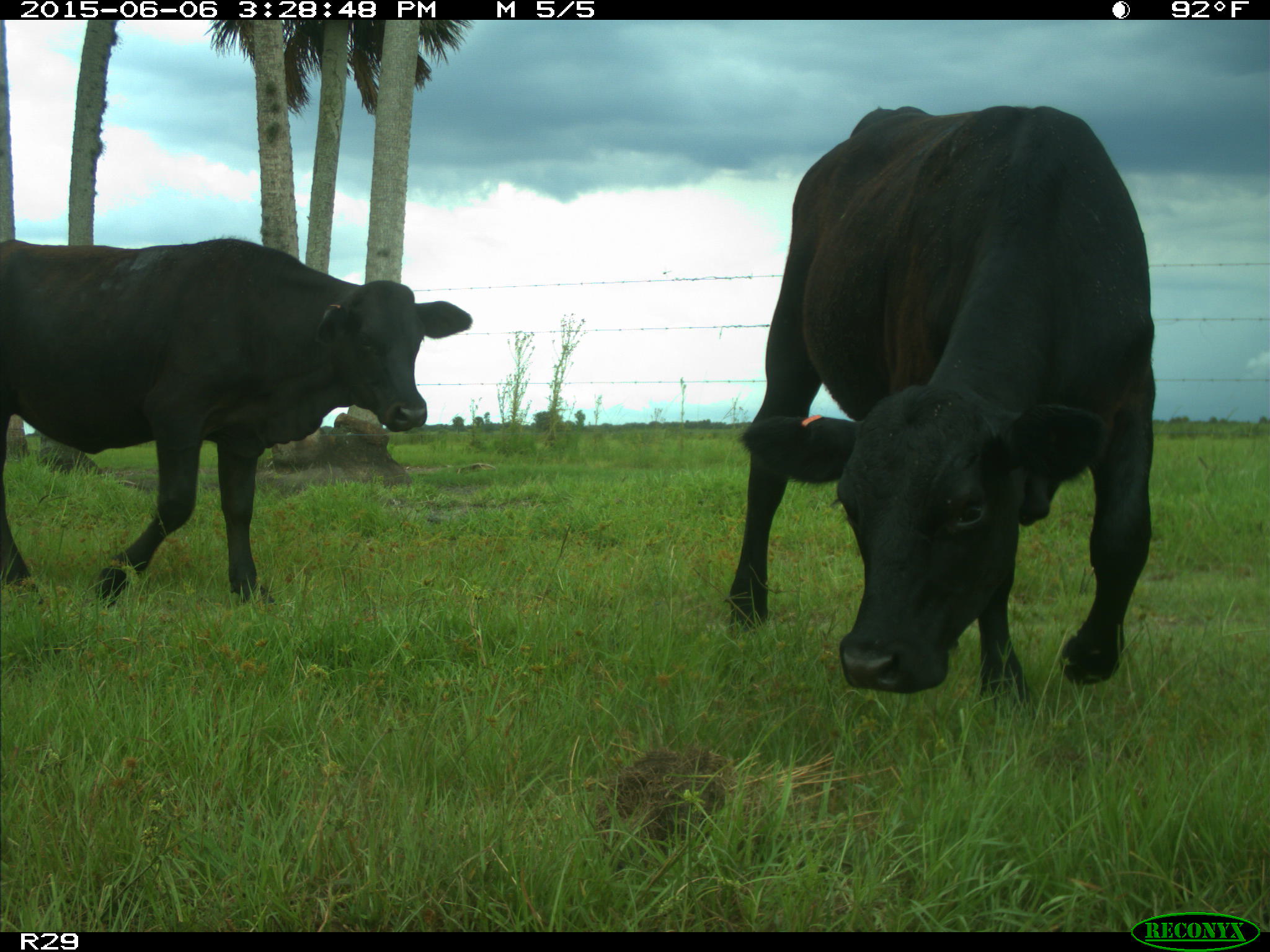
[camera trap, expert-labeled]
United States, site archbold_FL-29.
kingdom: Animalia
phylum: Chordata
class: Mammalia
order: Artiodactyla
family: Bovidae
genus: Bos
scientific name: Bos taurus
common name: domestic cow